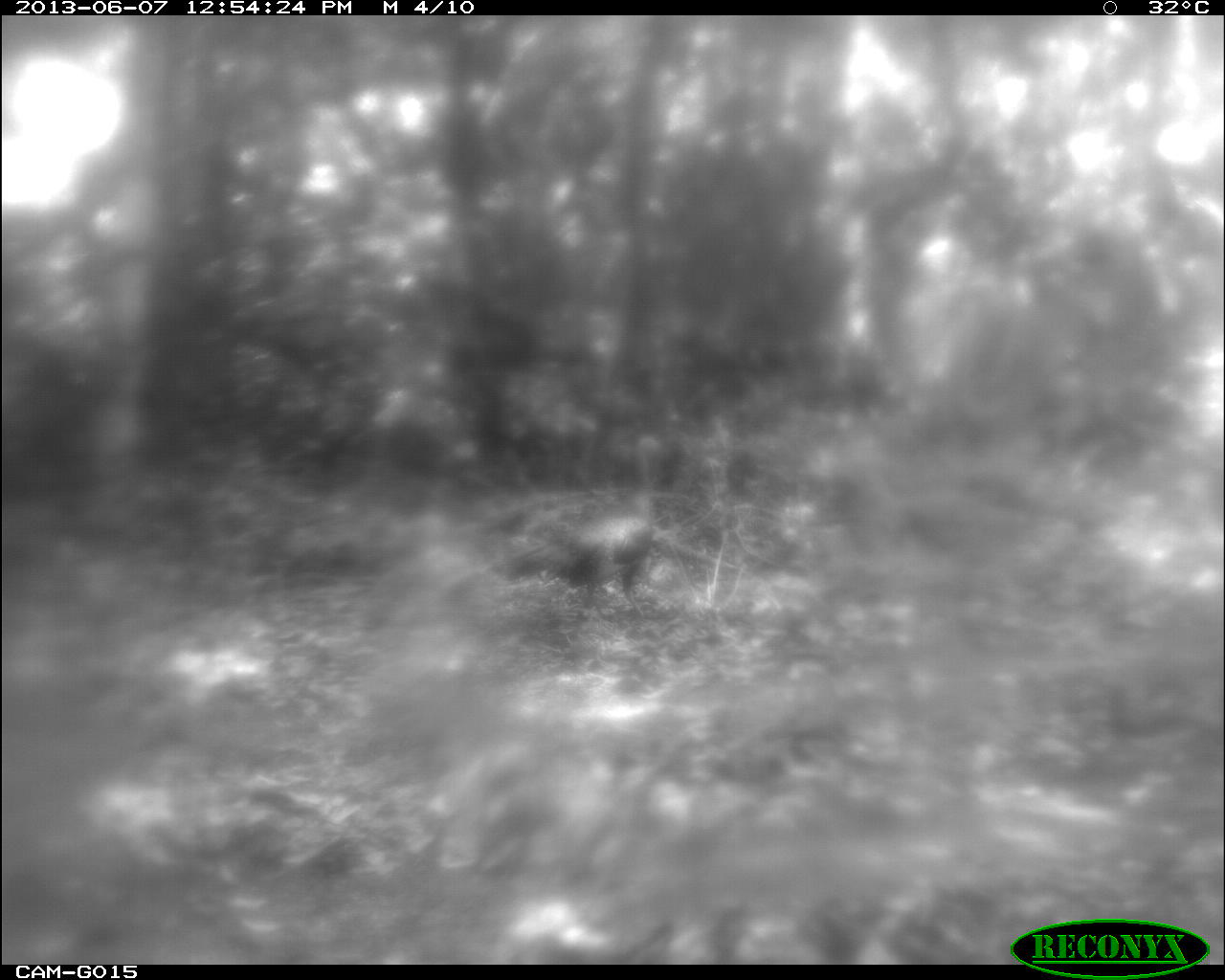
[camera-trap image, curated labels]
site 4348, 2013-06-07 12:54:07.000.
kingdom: Animalia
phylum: Chordata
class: Aves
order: Galliformes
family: Phasianidae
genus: Meleagris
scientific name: Meleagris ocellata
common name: ocellated turkey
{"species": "Meleagris ocellata (ocellated turkey)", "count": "1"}